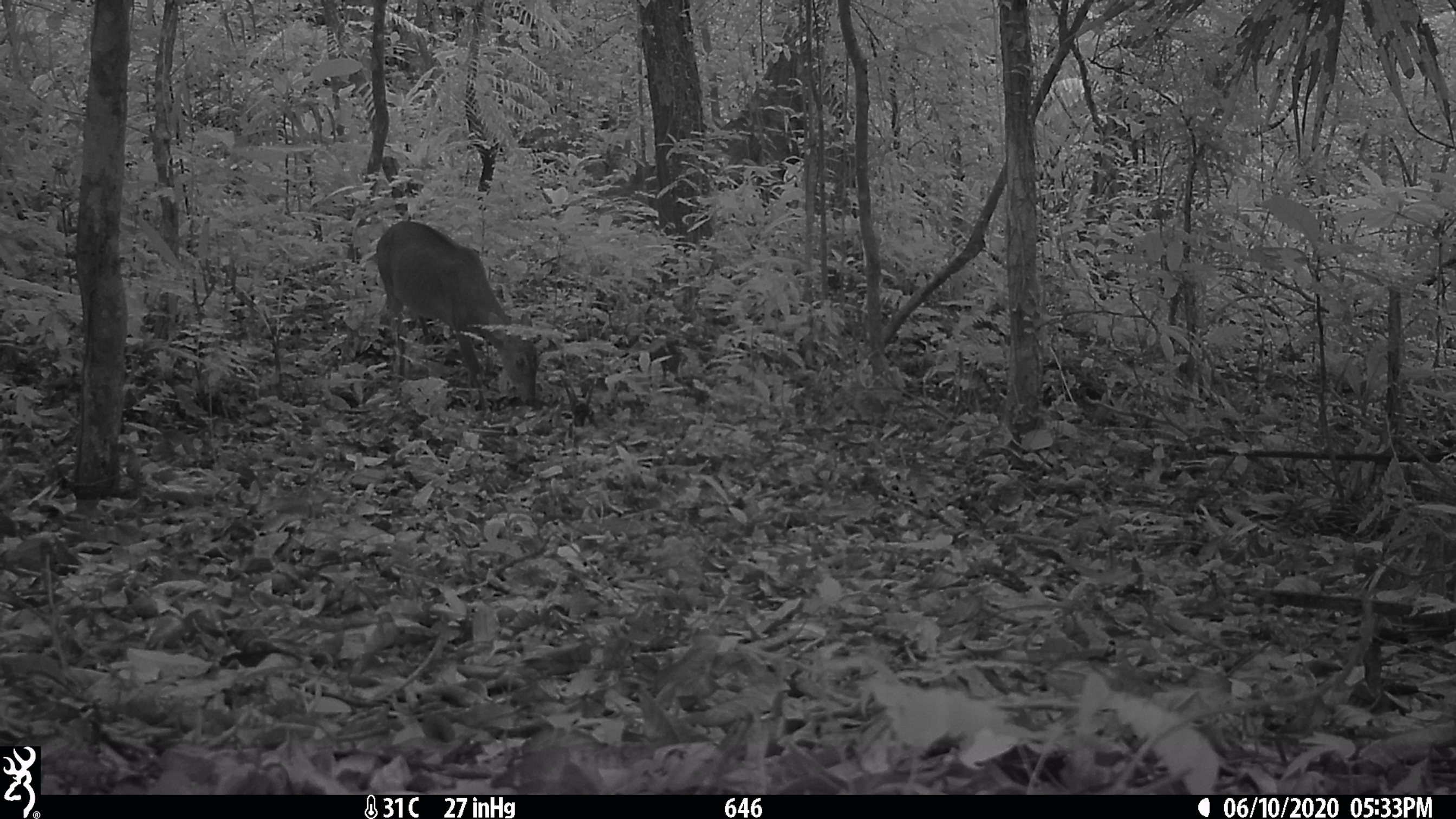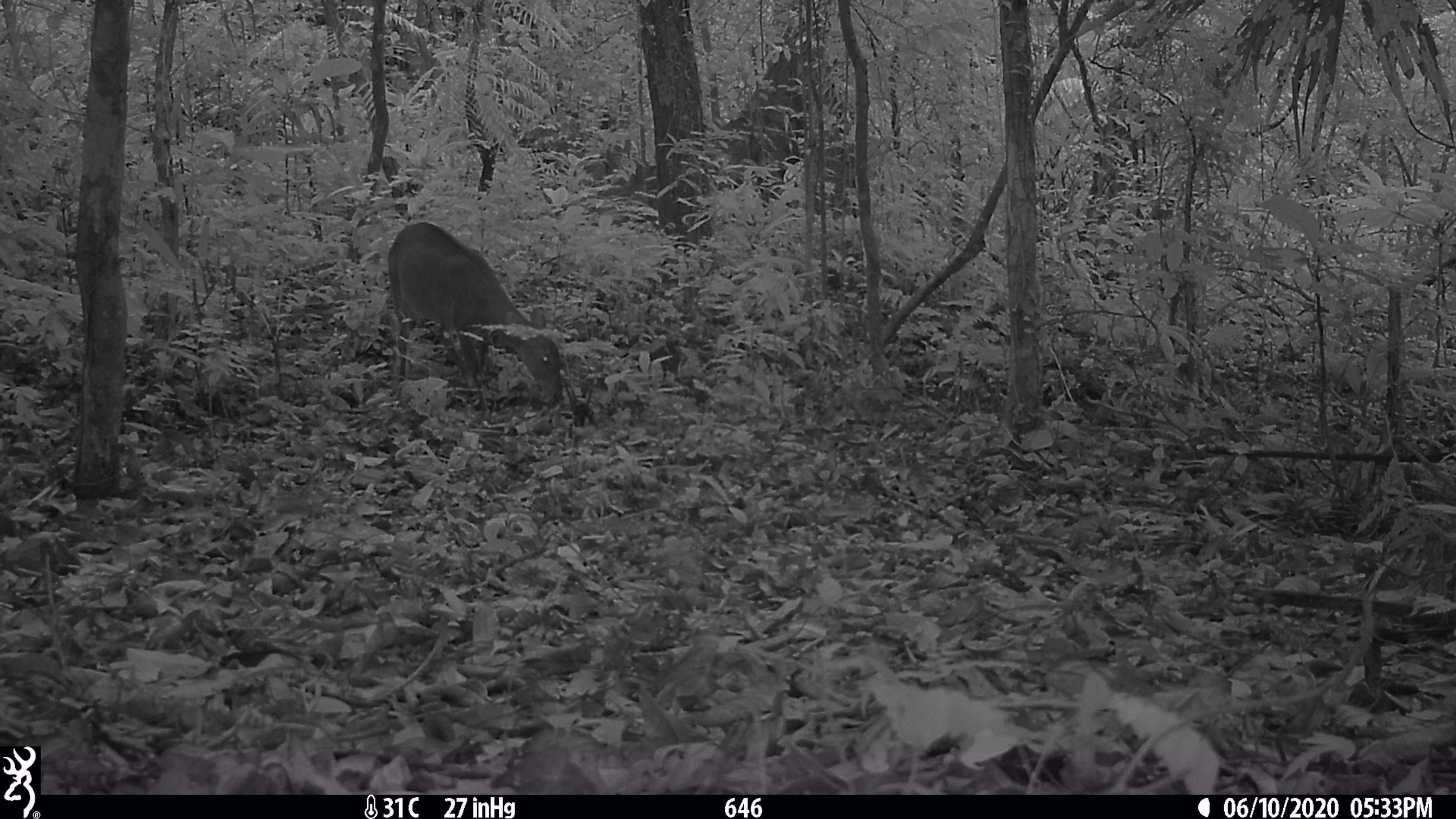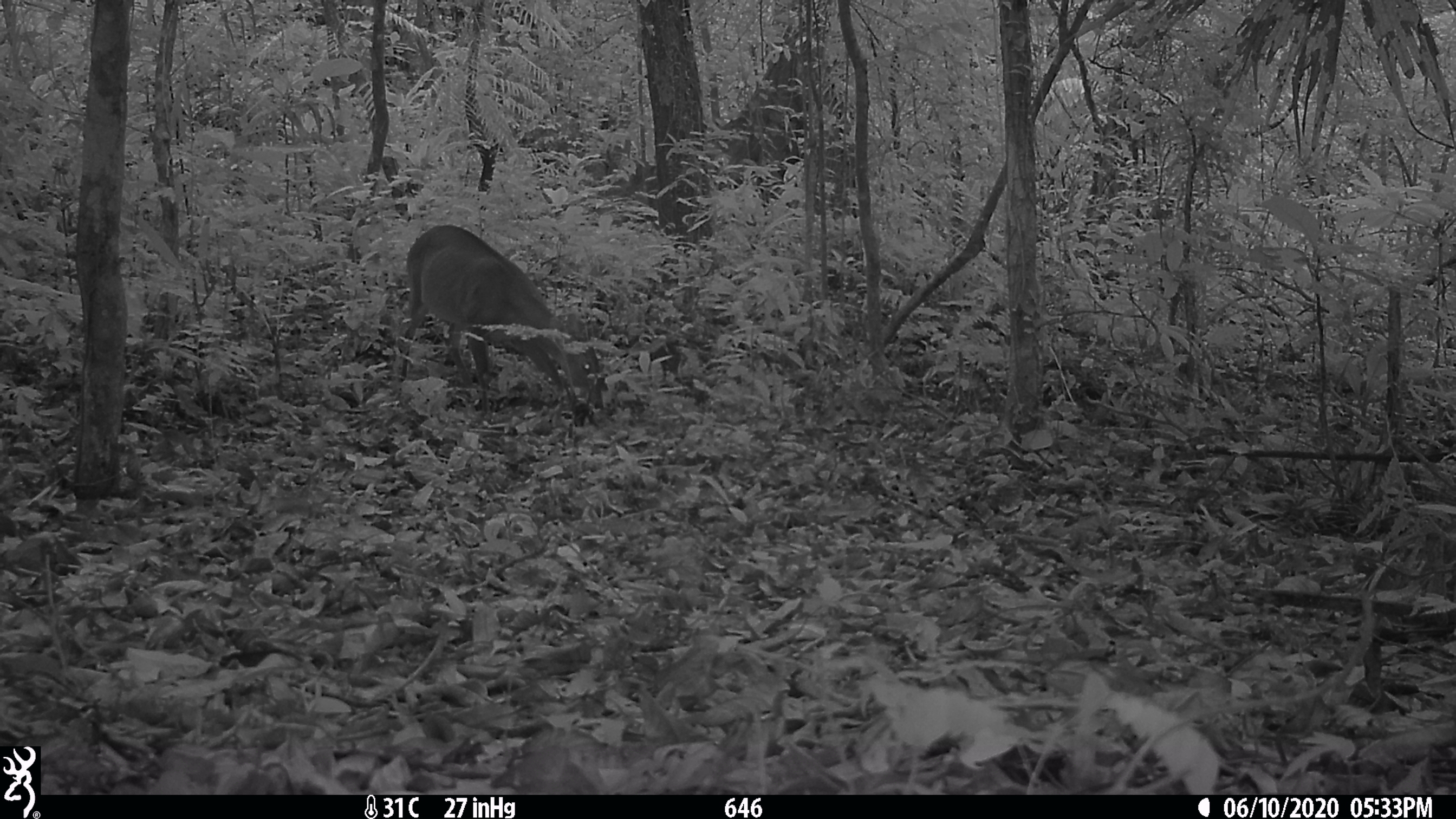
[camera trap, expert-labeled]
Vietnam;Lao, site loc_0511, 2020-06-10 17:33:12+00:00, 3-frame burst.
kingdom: Animalia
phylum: Chordata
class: Mammalia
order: Artiodactyla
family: Cervidae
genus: Muntiacus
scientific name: Muntiacus vuquangensis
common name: large-antlered muntjac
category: large antlered muntjac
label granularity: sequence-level